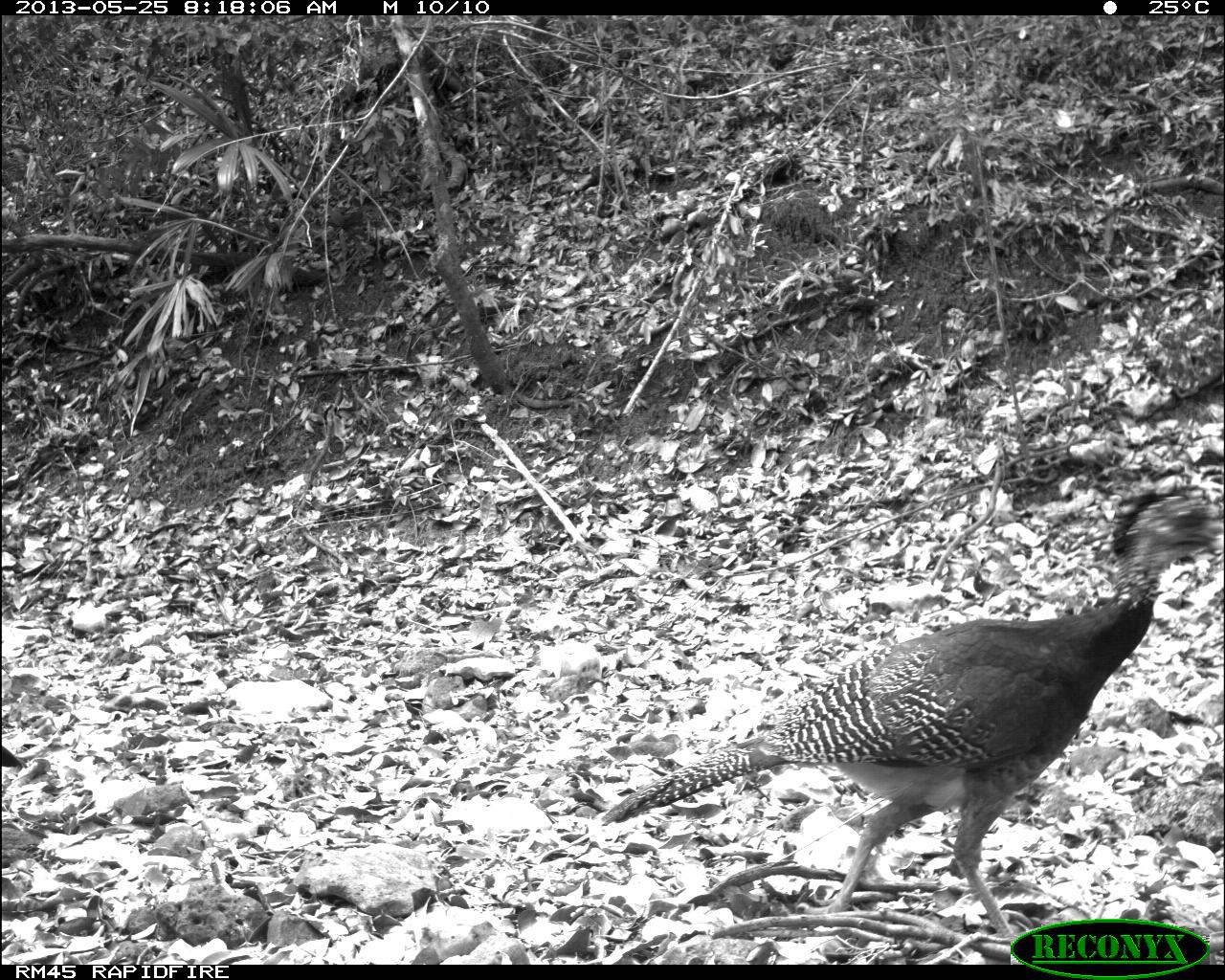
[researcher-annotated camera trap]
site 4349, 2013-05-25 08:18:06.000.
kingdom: Animalia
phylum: Chordata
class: Aves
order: Galliformes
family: Cracidae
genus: Crax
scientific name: Crax rubra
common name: great curassow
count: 2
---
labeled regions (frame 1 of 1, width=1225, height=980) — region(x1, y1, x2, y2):
crax rubra: region(598, 480, 1222, 941)